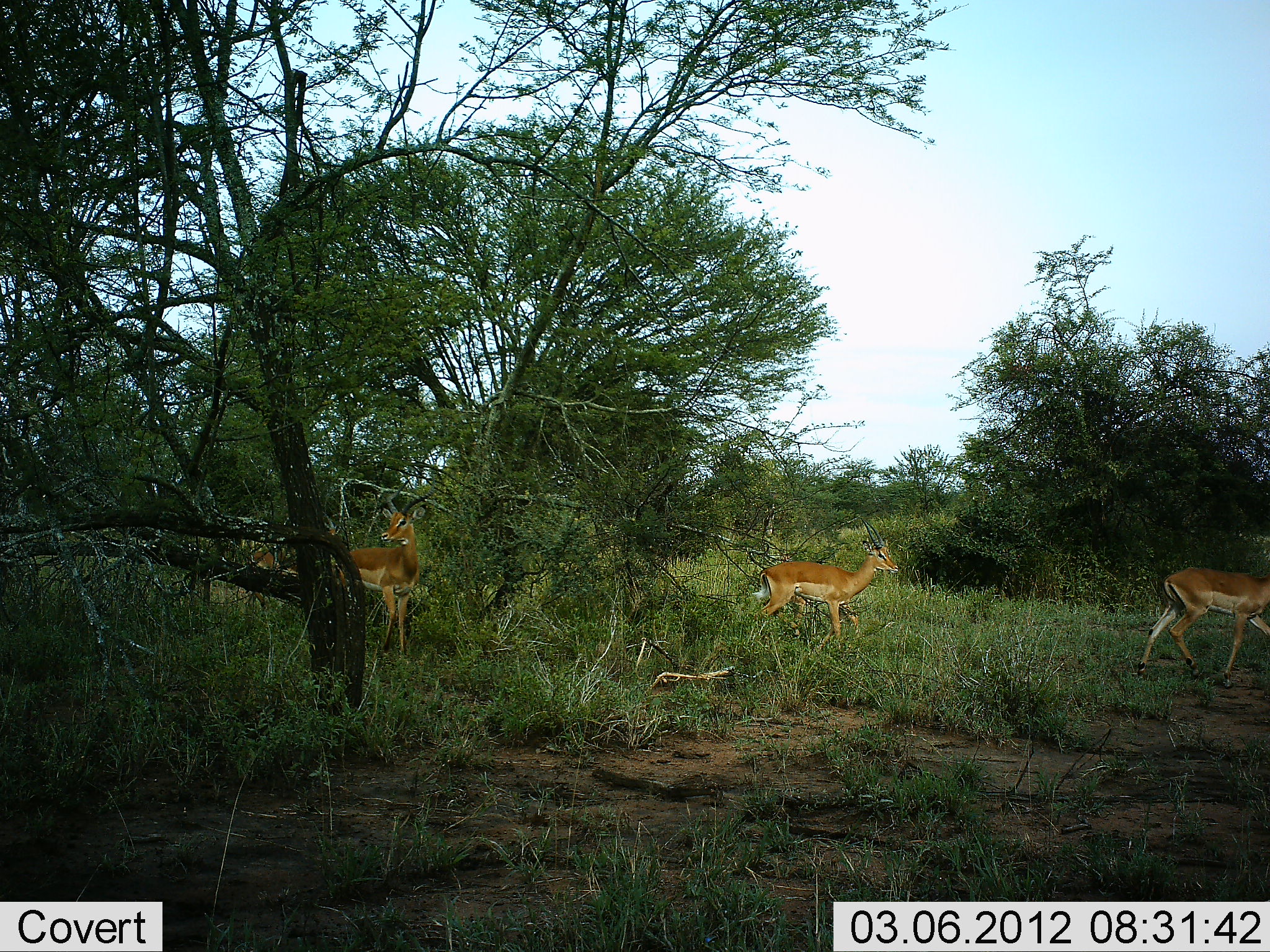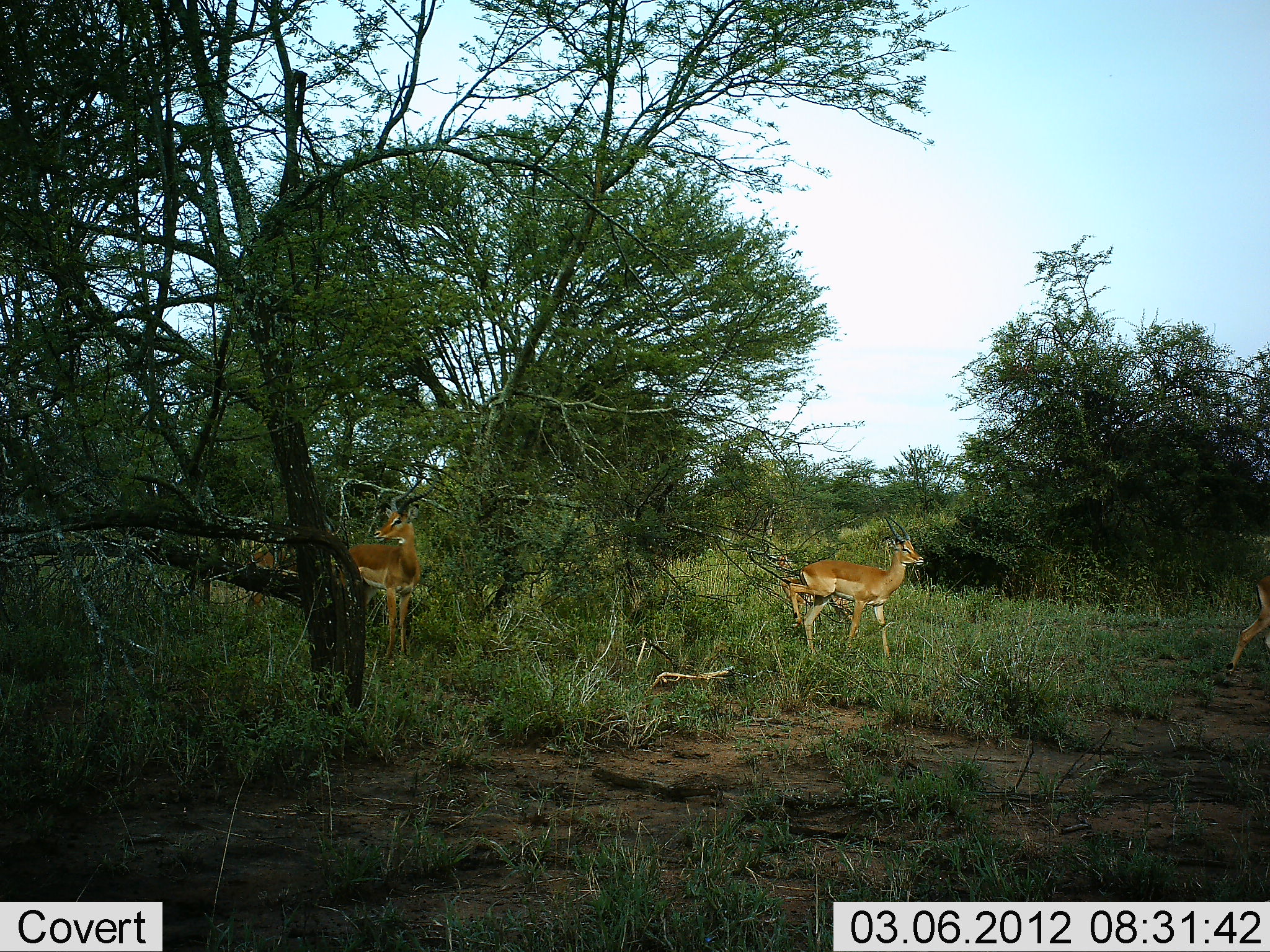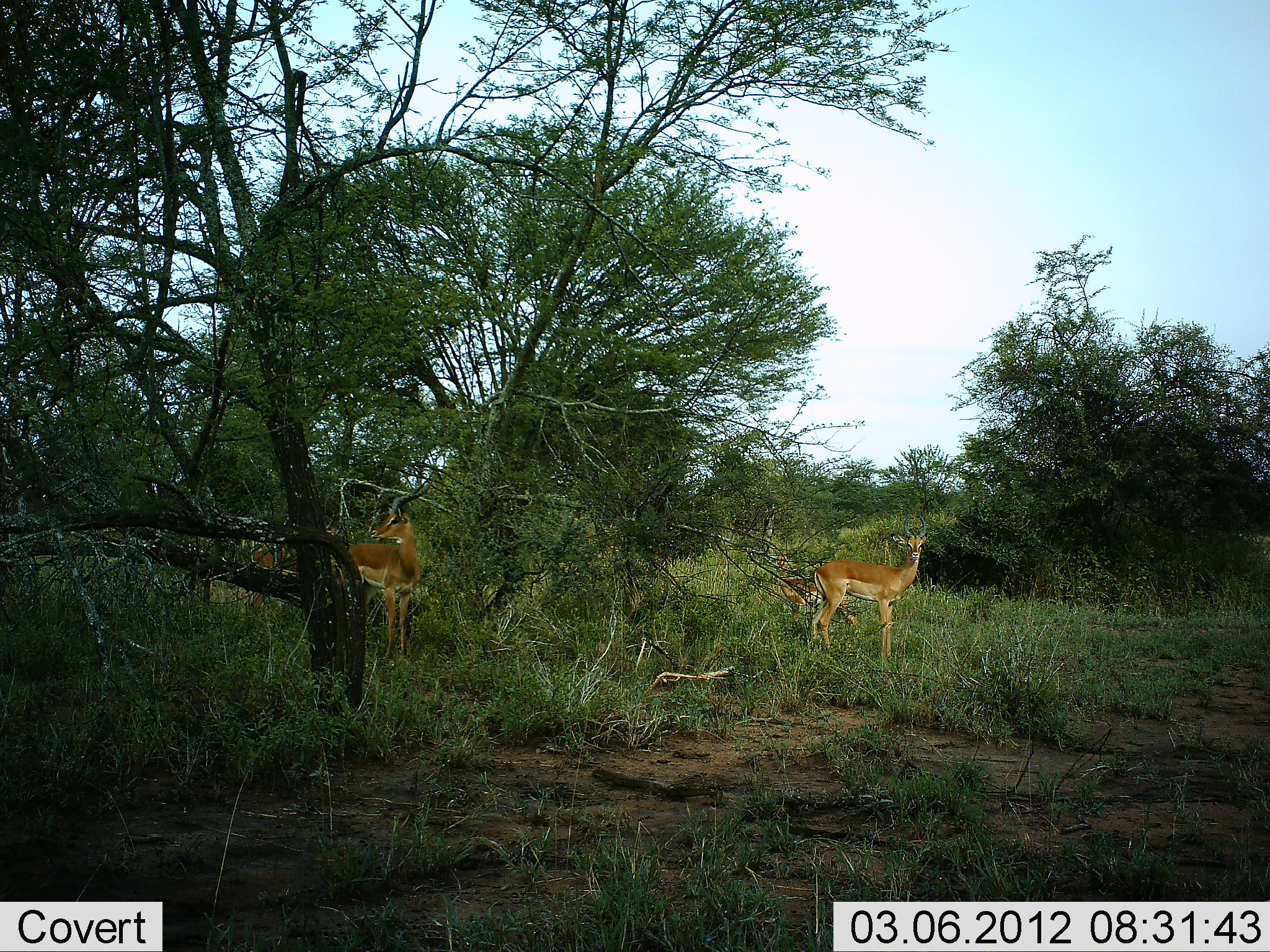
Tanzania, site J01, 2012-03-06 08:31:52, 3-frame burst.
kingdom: Animalia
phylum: Chordata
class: Mammalia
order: Artiodactyla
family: Bovidae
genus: Aepyceros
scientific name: Aepyceros melampus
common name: impala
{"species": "impala (Aepyceros melampus)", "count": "5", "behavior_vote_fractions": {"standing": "87%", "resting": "0%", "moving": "100%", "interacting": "0%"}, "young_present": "7%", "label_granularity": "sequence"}